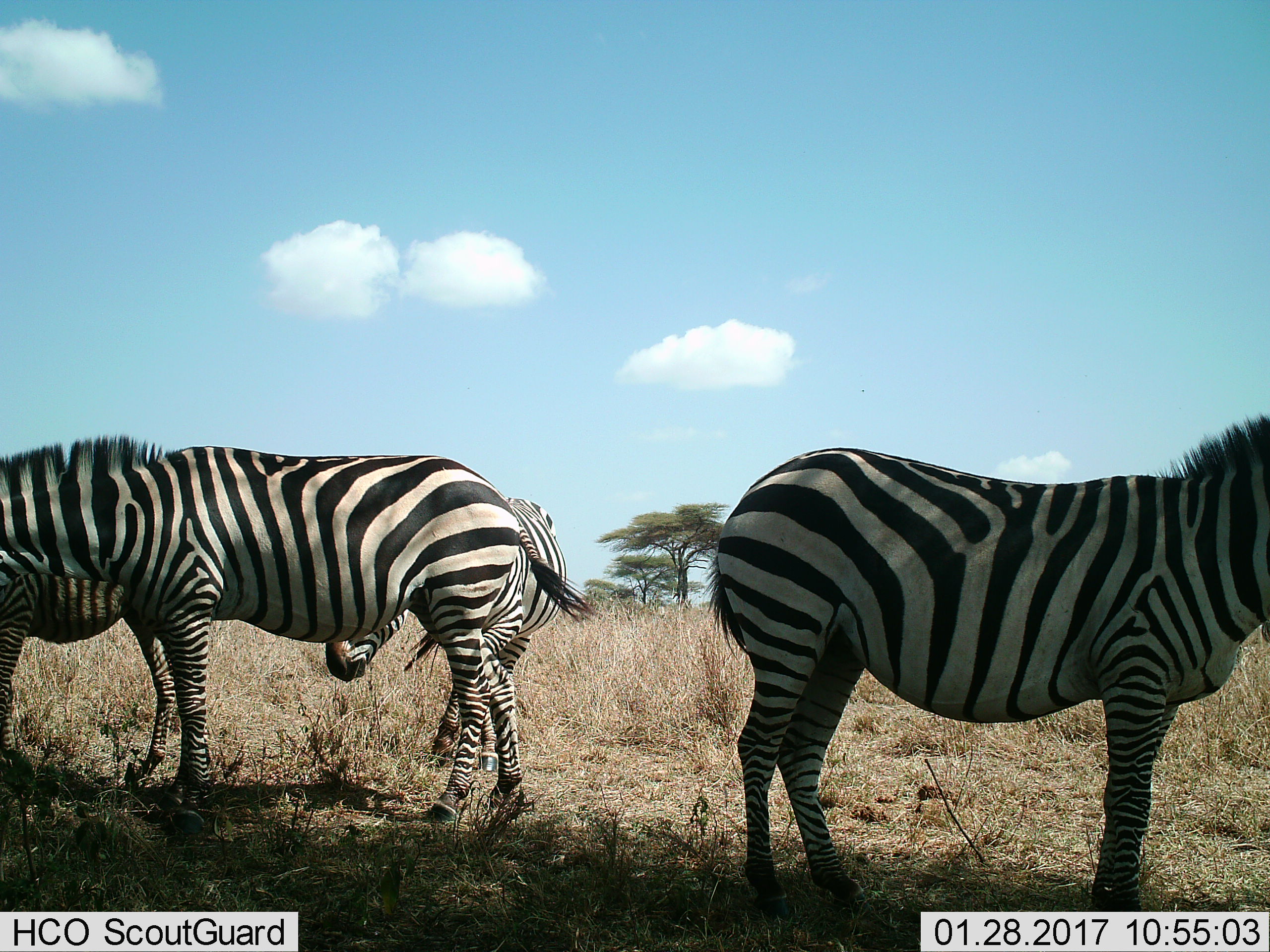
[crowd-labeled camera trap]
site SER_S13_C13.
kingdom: Animalia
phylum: Chordata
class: Mammalia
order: Perissodactyla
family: Equidae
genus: Equus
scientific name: Equus quagga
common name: plains zebra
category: zebraplains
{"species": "zebraplains (plains zebra) (Equus quagga)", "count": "4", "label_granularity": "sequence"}